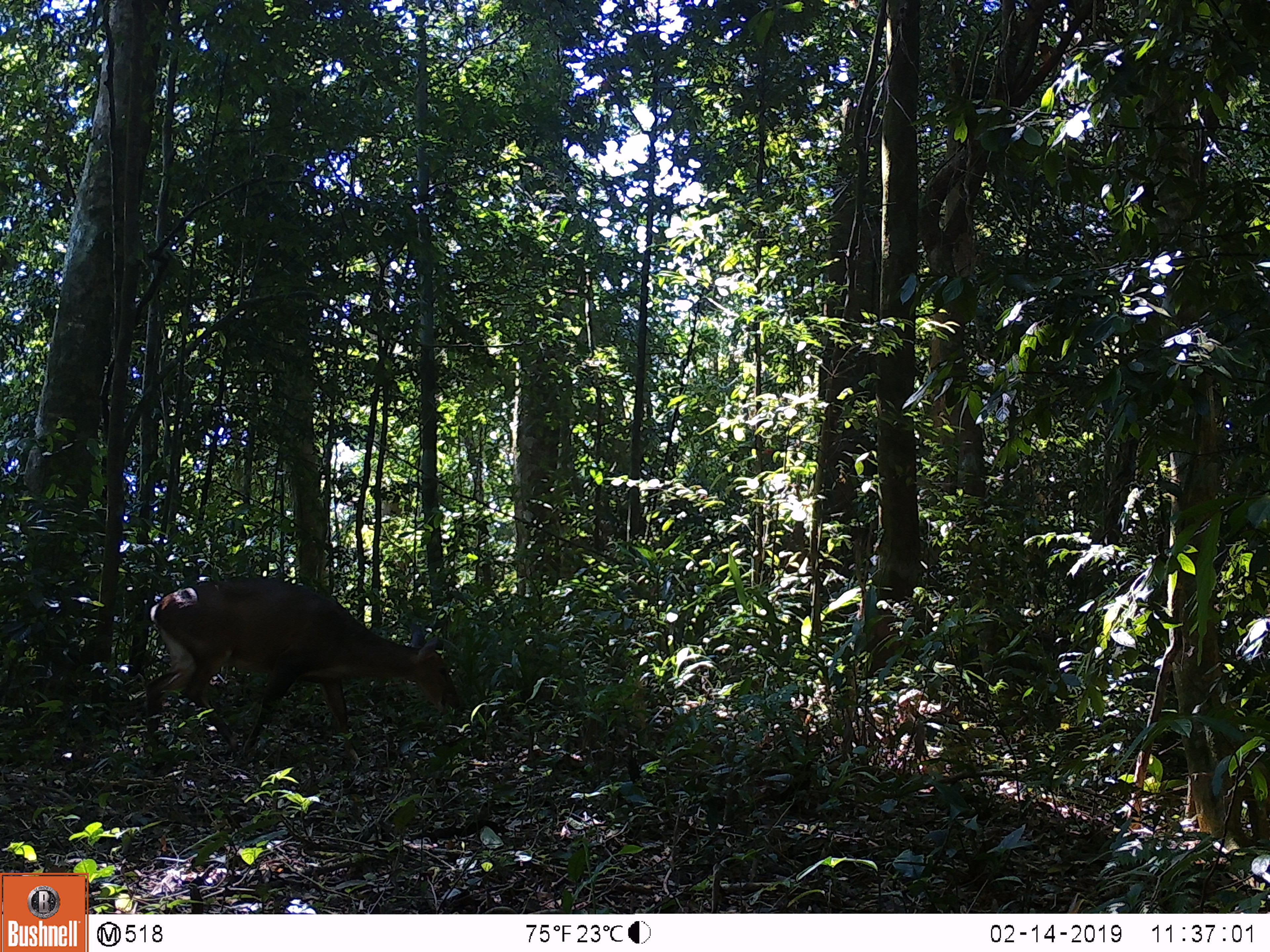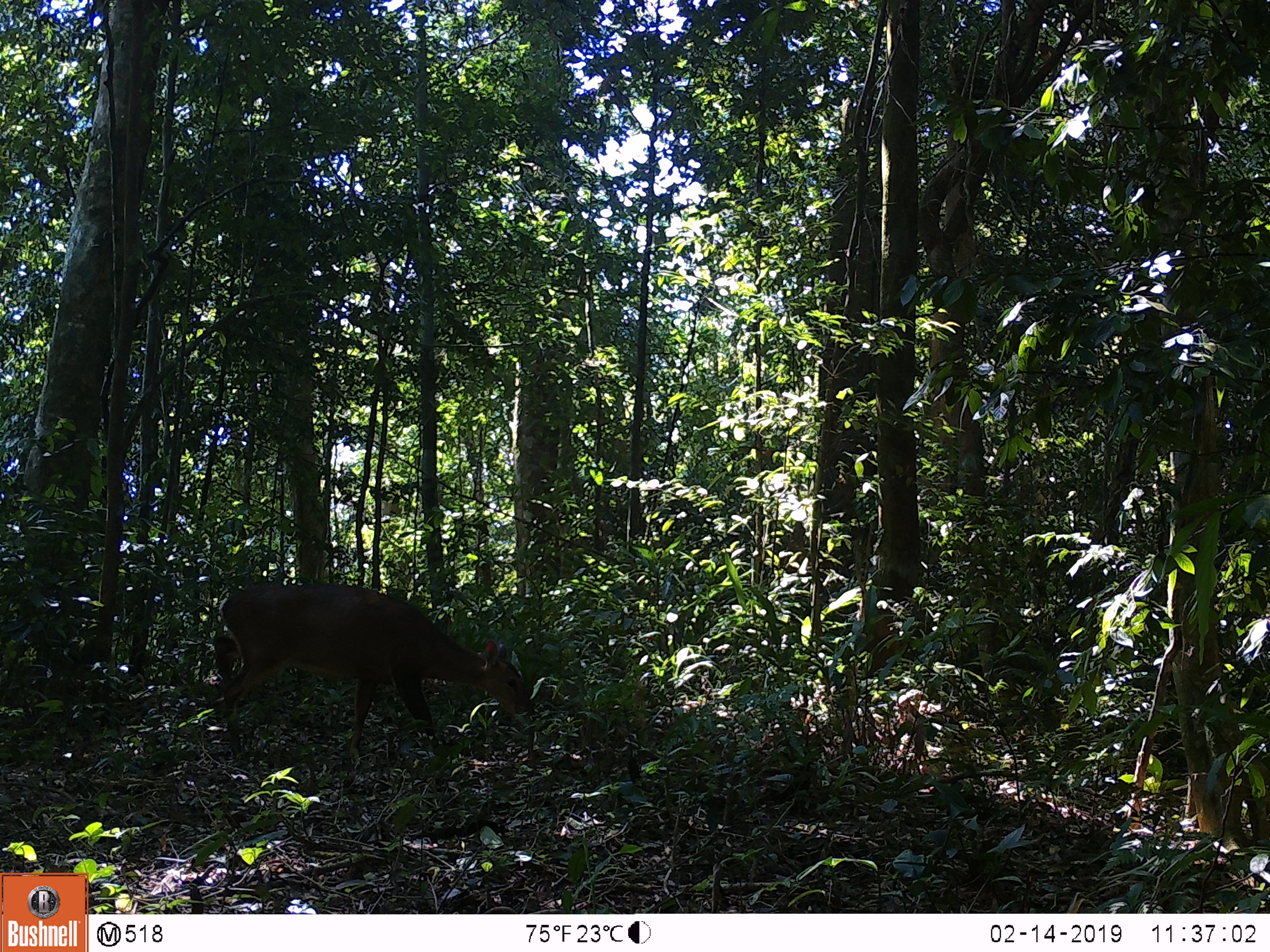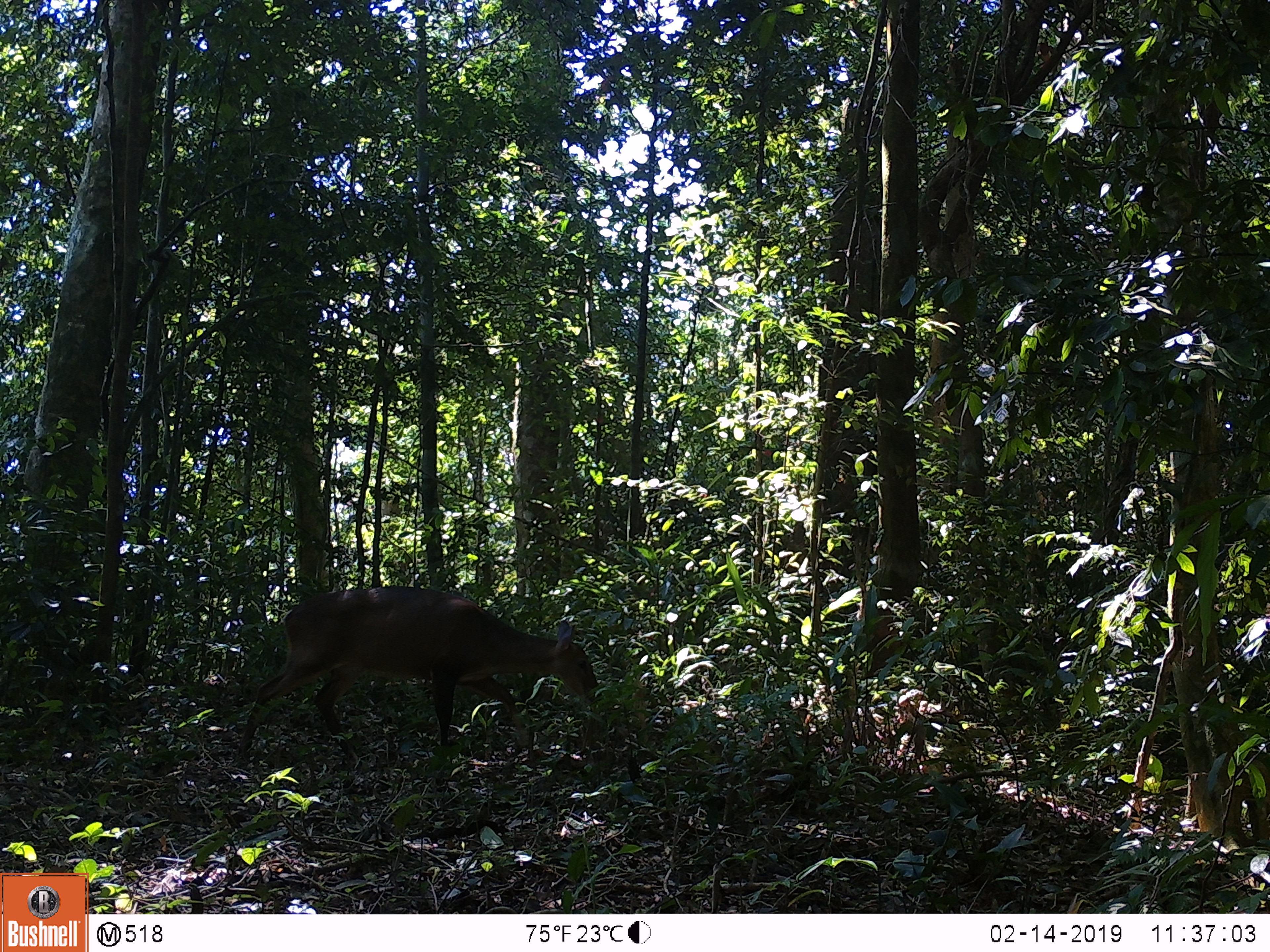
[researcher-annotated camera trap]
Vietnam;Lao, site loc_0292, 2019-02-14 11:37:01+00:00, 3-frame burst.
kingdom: Animalia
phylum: Chordata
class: Mammalia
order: Artiodactyla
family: Cervidae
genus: Muntiacus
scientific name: Muntiacus vuquangensis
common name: large-antlered muntjac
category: large antlered muntjac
Large antlered muntjac (large-antlered muntjac) (Muntiacus vuquangensis). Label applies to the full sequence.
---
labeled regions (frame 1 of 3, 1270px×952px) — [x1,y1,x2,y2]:
large antlered muntjac: [143,575,460,762]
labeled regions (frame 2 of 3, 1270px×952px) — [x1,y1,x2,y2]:
large antlered muntjac: [213,582,539,766]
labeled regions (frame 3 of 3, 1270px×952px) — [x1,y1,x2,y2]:
large antlered muntjac: [238,585,607,767]